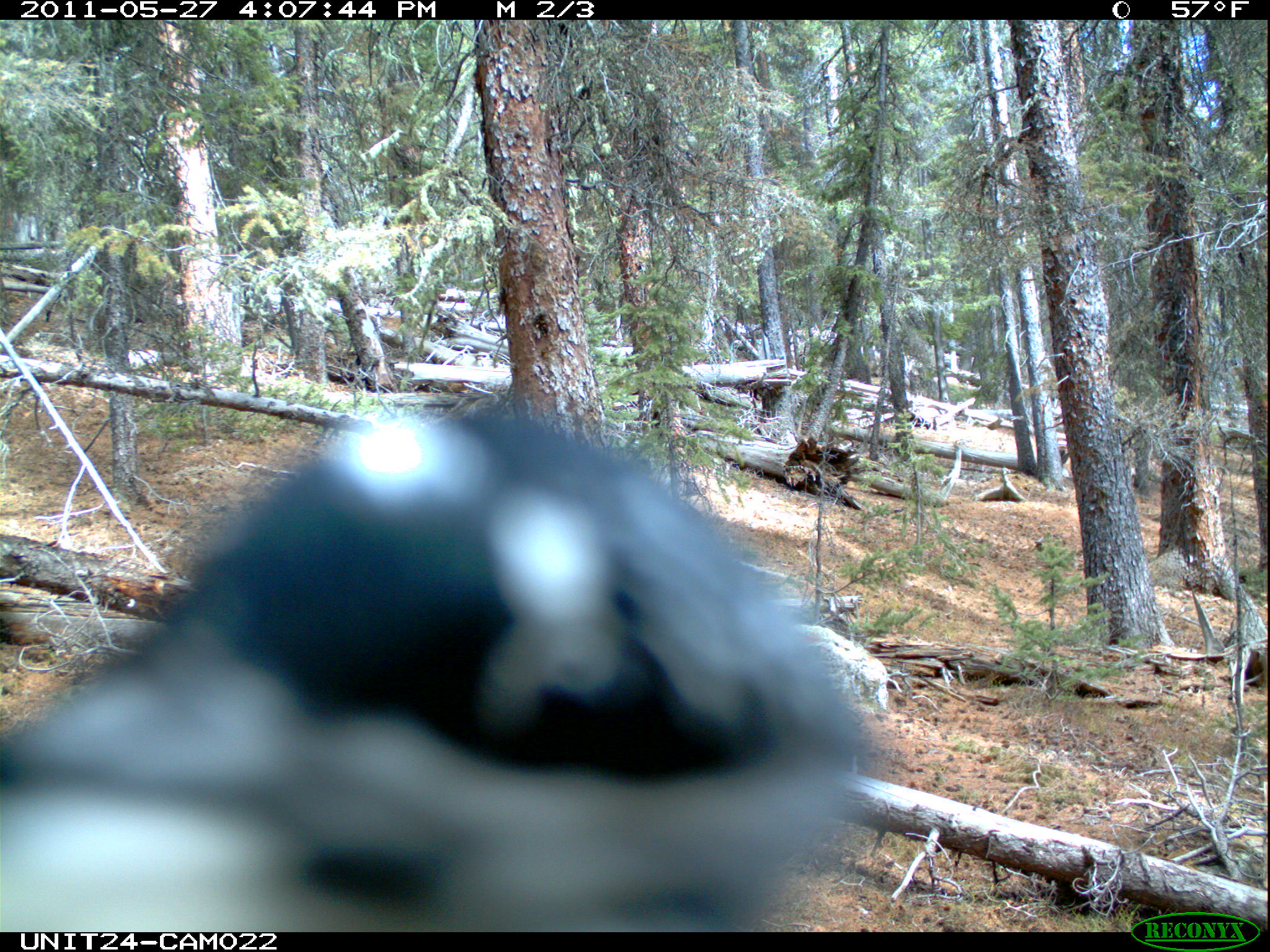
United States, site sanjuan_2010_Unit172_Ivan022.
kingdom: Animalia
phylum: Chordata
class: Aves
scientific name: Aves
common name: birds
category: unidentified bird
Unidentified bird (birds) (Aves).